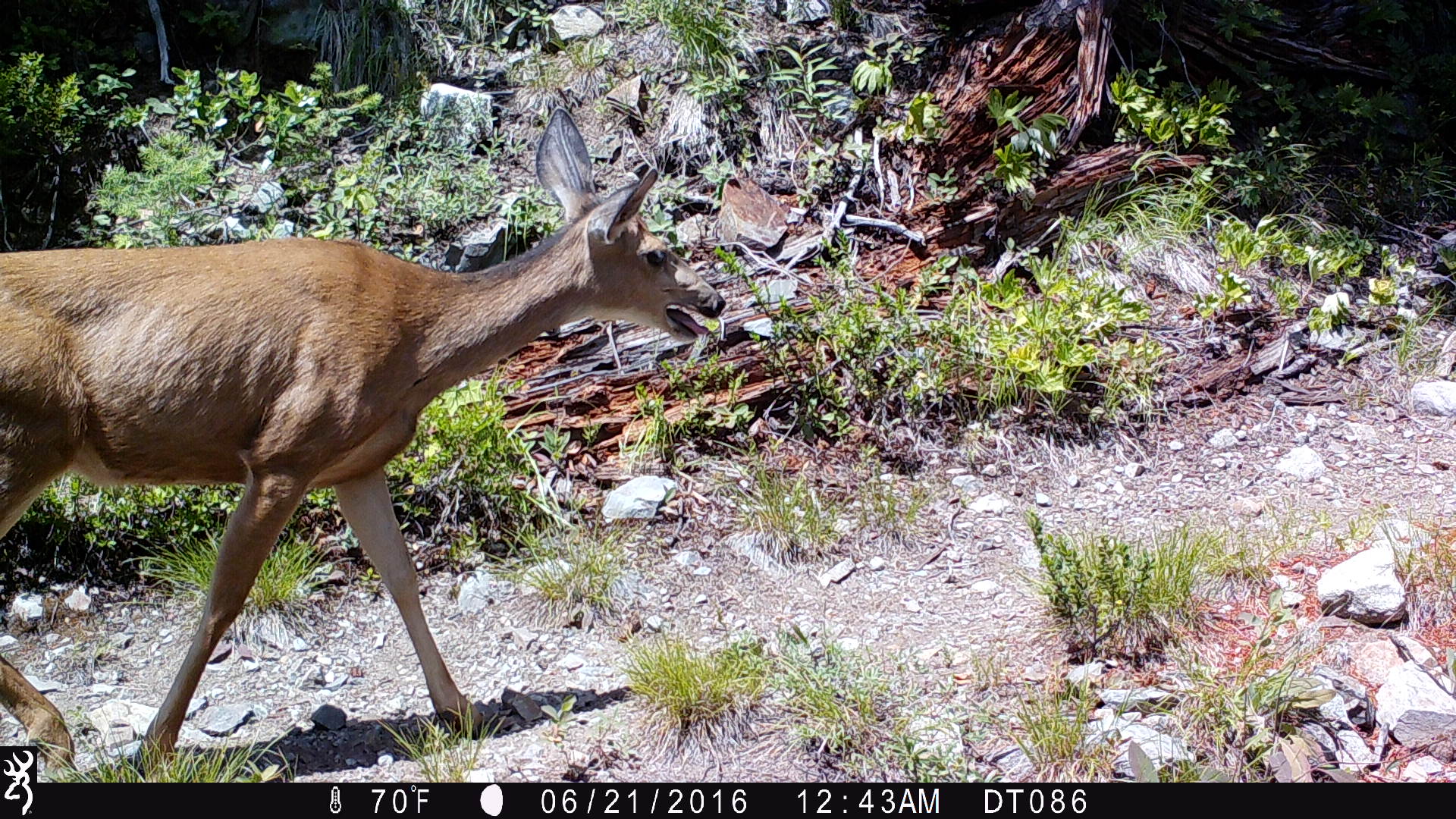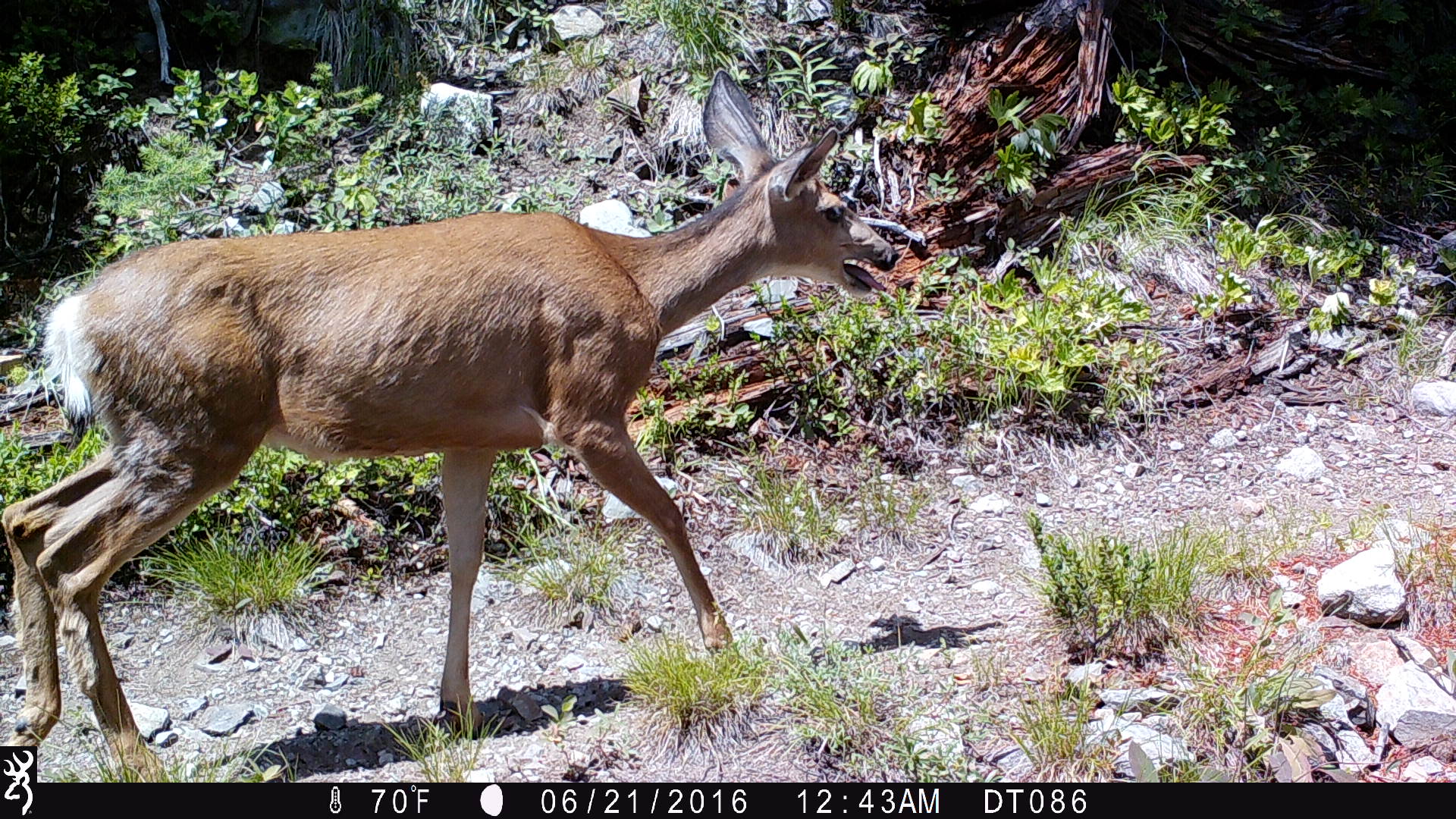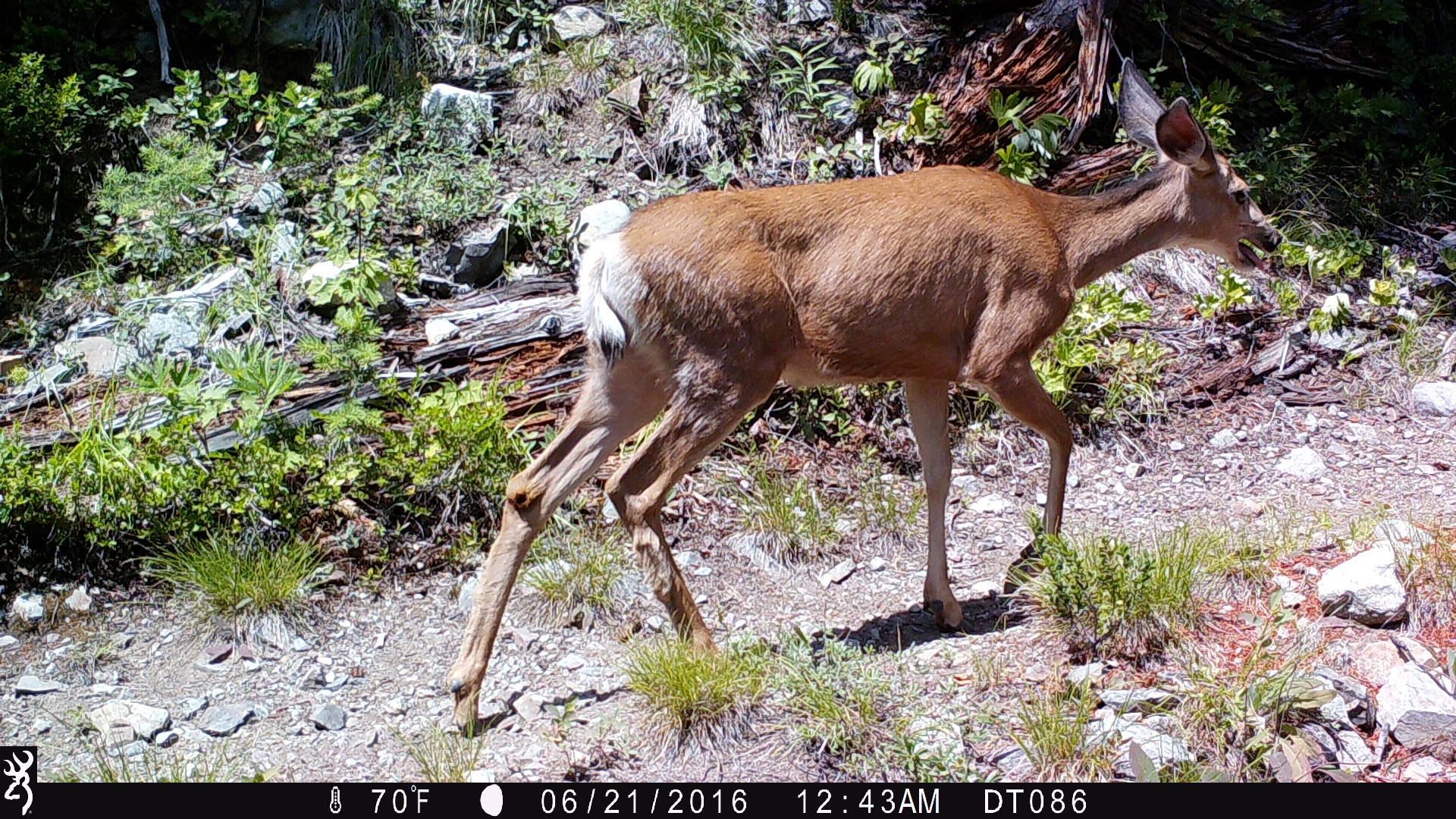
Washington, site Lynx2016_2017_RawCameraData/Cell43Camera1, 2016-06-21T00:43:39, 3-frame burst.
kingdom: Animalia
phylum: Chordata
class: Mammalia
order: Artiodactyla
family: Cervidae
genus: Odocoileus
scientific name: Odocoileus hemionus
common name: mule deer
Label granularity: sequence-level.